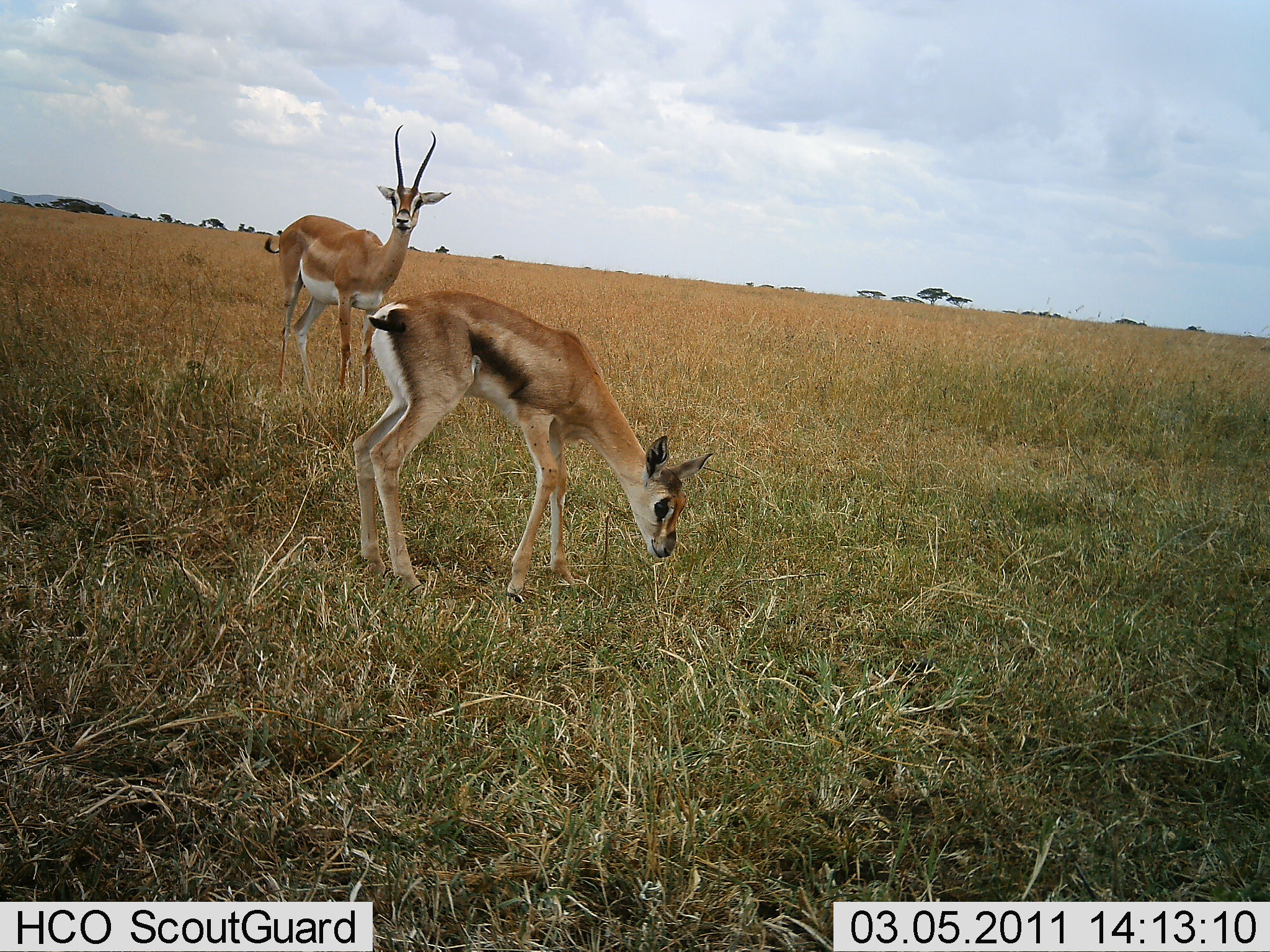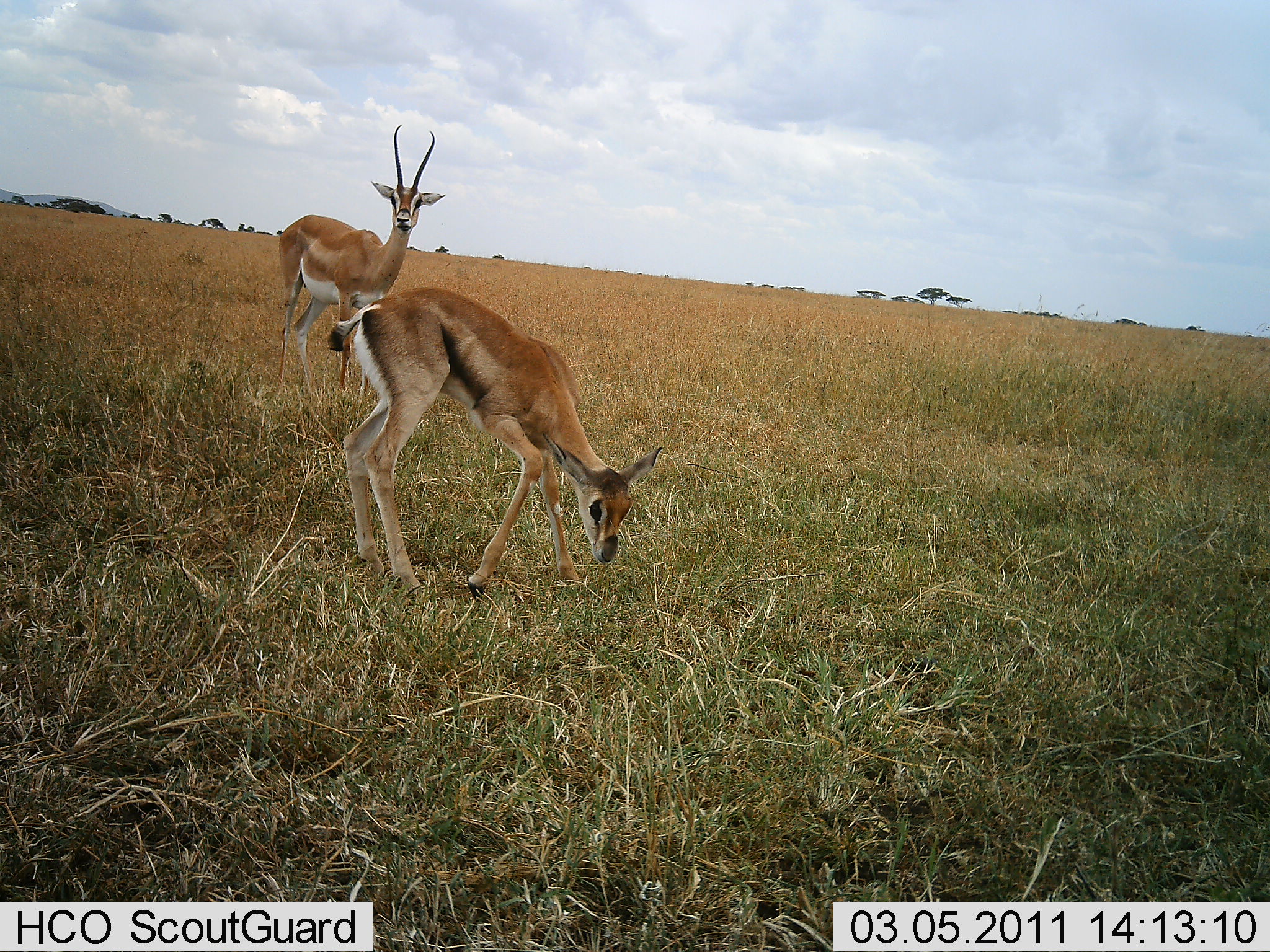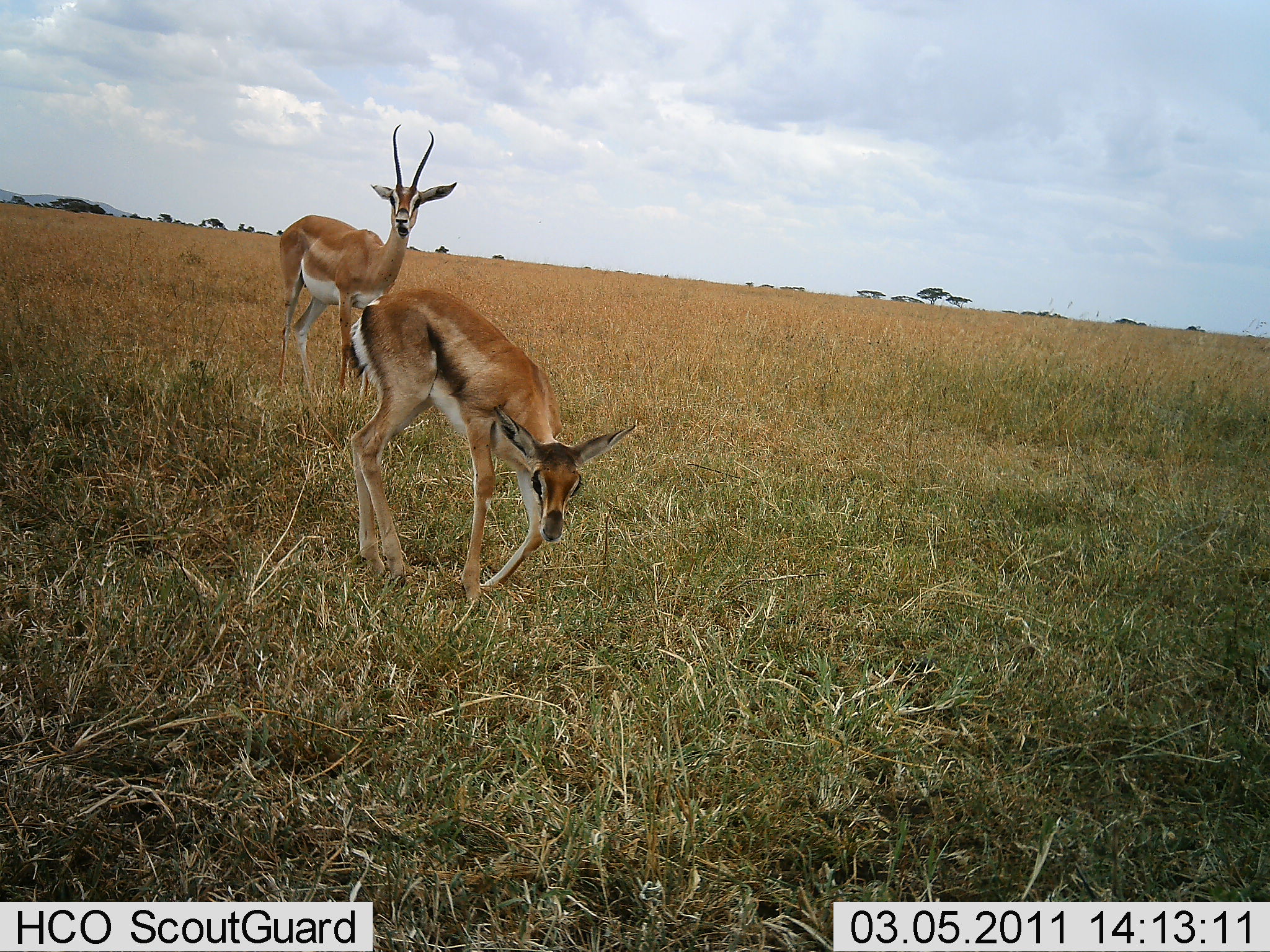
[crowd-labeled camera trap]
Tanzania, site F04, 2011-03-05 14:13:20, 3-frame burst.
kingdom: Animalia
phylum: Chordata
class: Mammalia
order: Artiodactyla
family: Bovidae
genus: Nanger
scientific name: Nanger granti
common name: grant's gazelle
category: gazellegrants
Gazellegrants (grant's gazelle) (Nanger granti), count 2. Behavior (volunteer vote fractions): standing 100%, resting 0%, moving 7%, interacting 0%. Young present (vote fraction): 43%. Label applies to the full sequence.